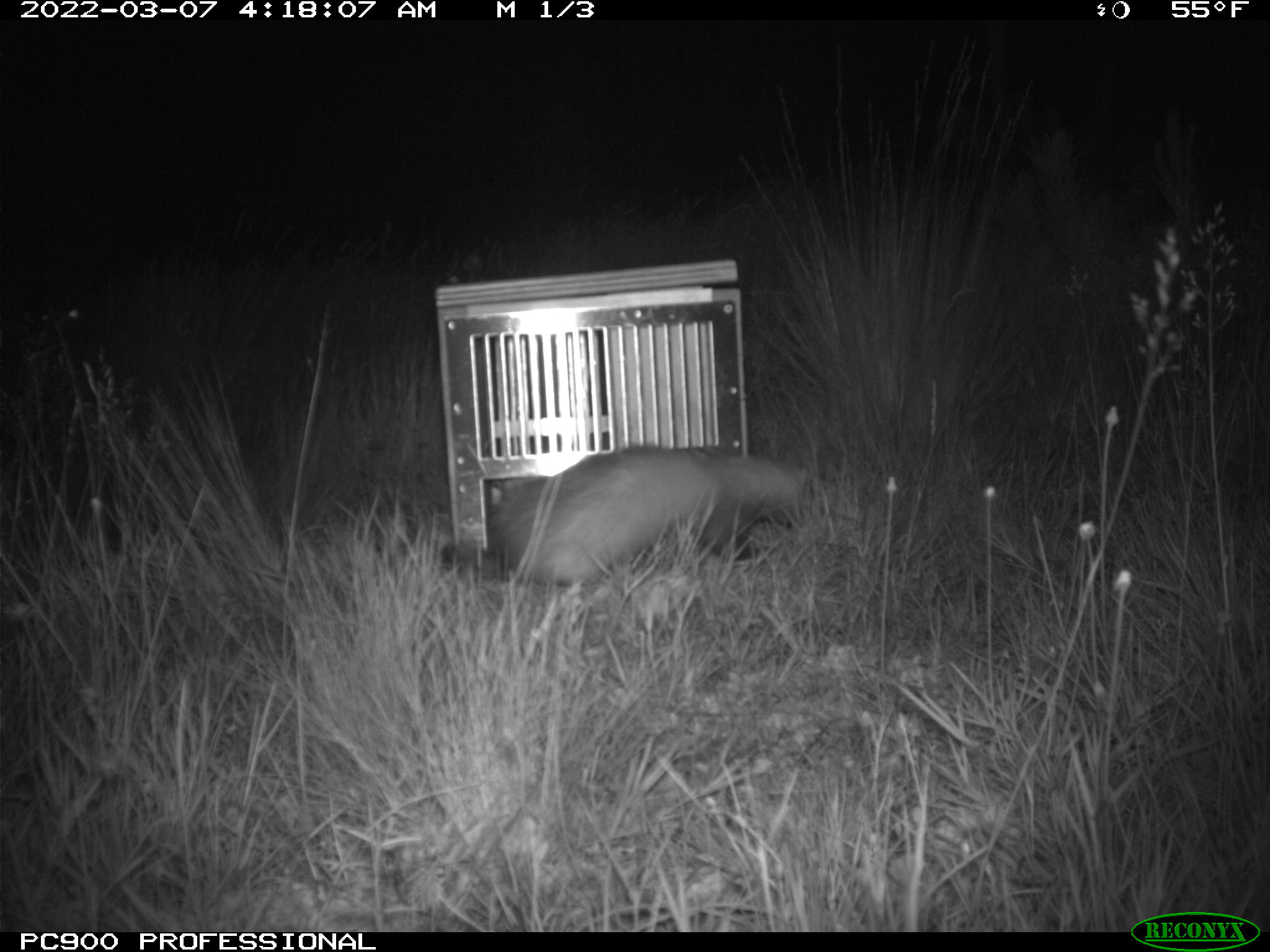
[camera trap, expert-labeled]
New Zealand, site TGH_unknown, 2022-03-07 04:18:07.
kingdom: Animalia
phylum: Chordata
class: Mammalia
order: Carnivora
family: Mustelidae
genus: Mustela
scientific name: Mustela furo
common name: ferret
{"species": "ferret (Mustela furo)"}